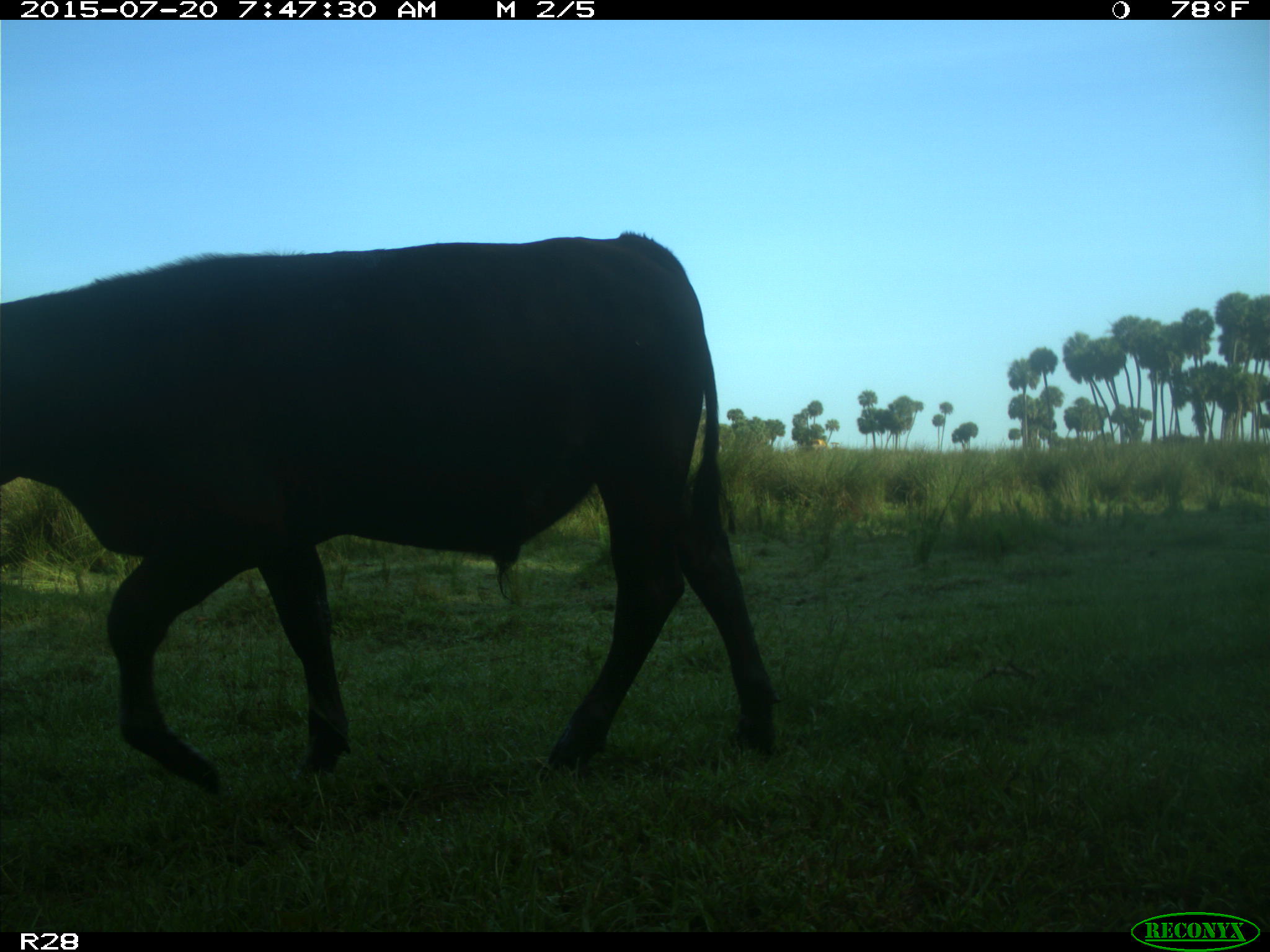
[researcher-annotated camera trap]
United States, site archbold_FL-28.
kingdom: Animalia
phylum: Chordata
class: Mammalia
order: Artiodactyla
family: Bovidae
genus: Bos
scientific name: Bos taurus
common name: domestic cow